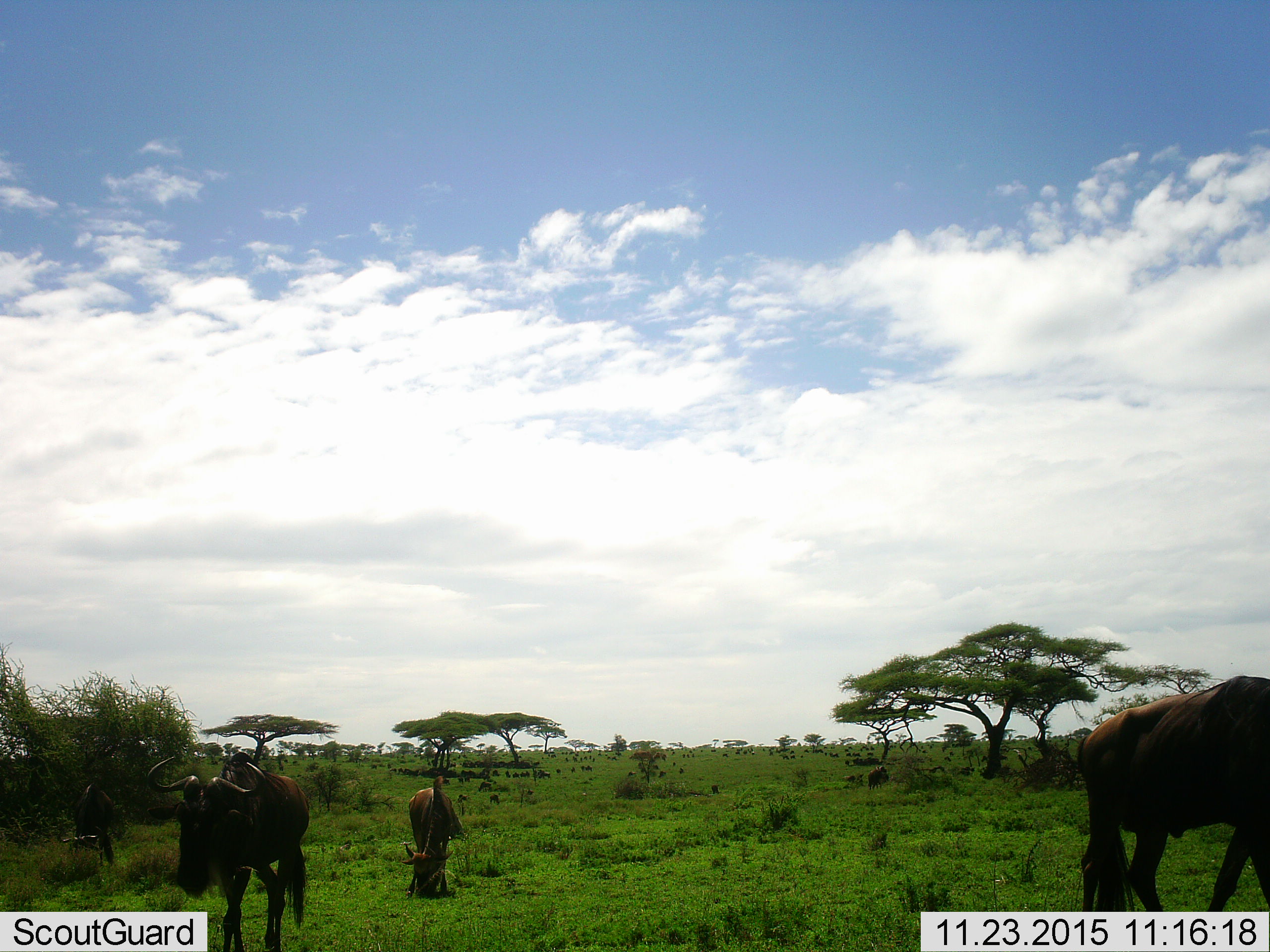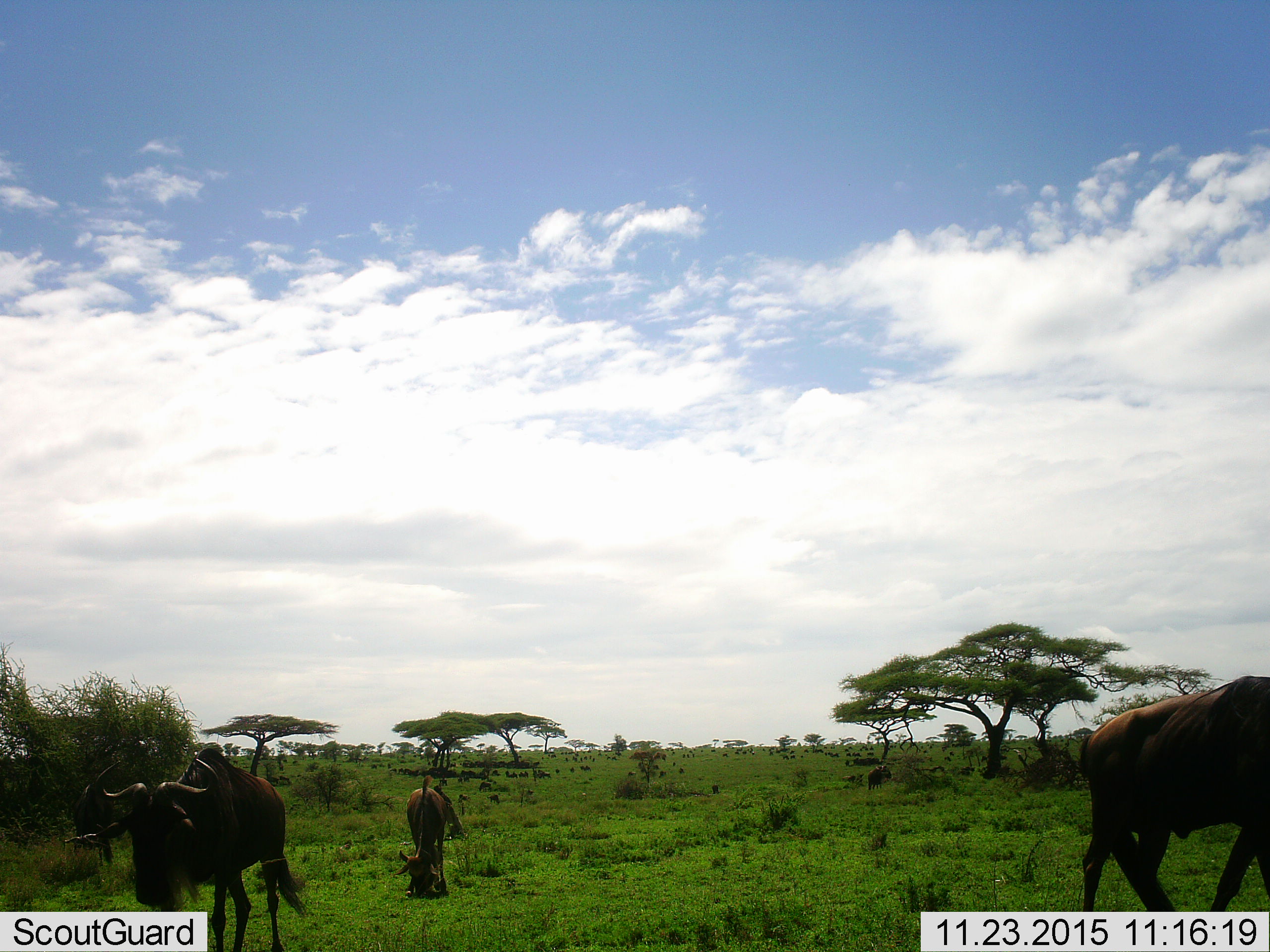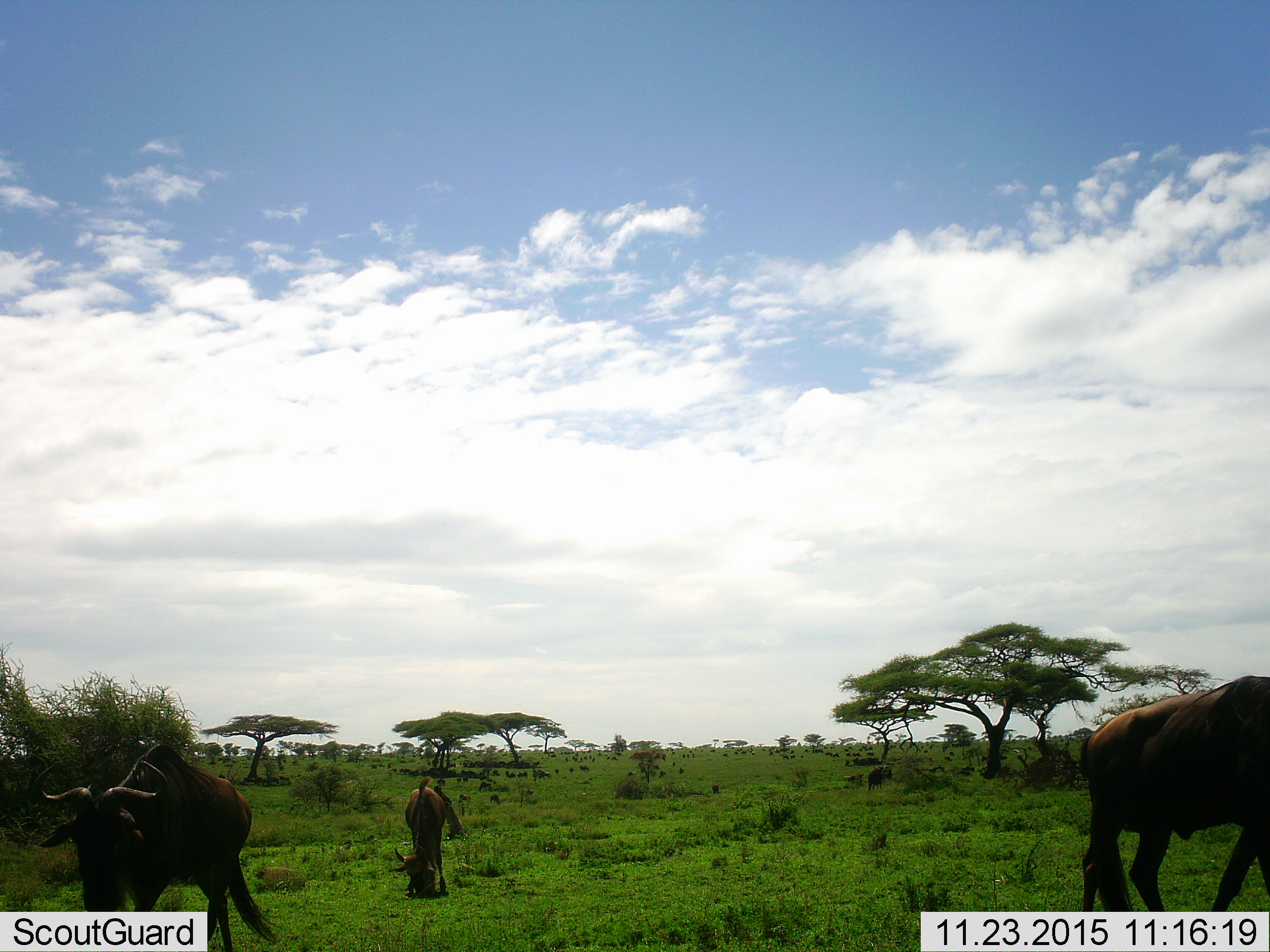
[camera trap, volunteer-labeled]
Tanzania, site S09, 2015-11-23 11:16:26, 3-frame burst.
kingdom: Animalia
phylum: Chordata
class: Mammalia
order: Artiodactyla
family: Bovidae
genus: Connochaetes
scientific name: Connochaetes taurinus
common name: blue wildebeest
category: wildebeest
Wildebeest (blue wildebeest) (Connochaetes taurinus), count 51+. Behavior (volunteer vote fractions): standing 50%, resting 25%, moving 100%, interacting 0%. Young present (vote fraction): 12%. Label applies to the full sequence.